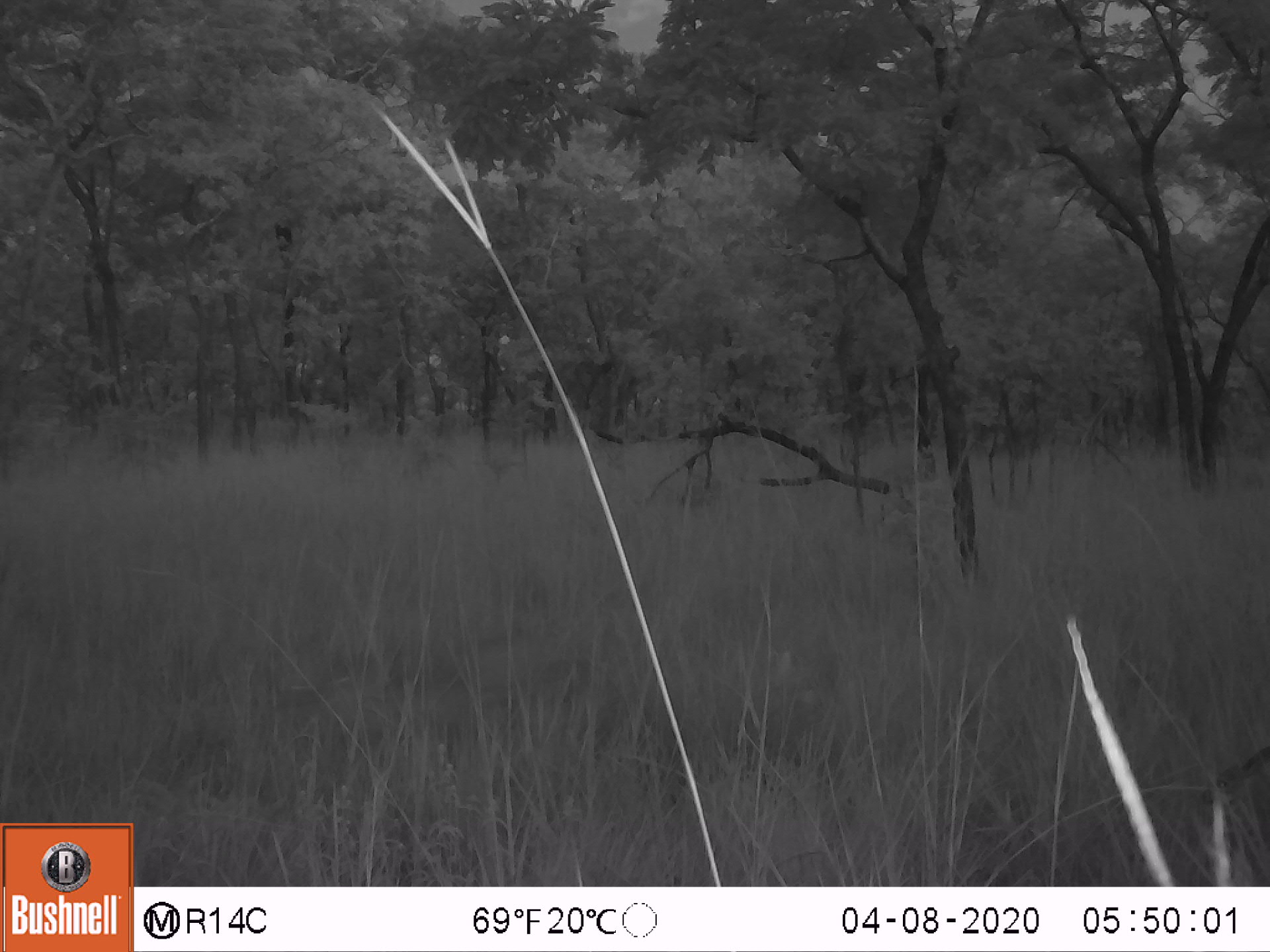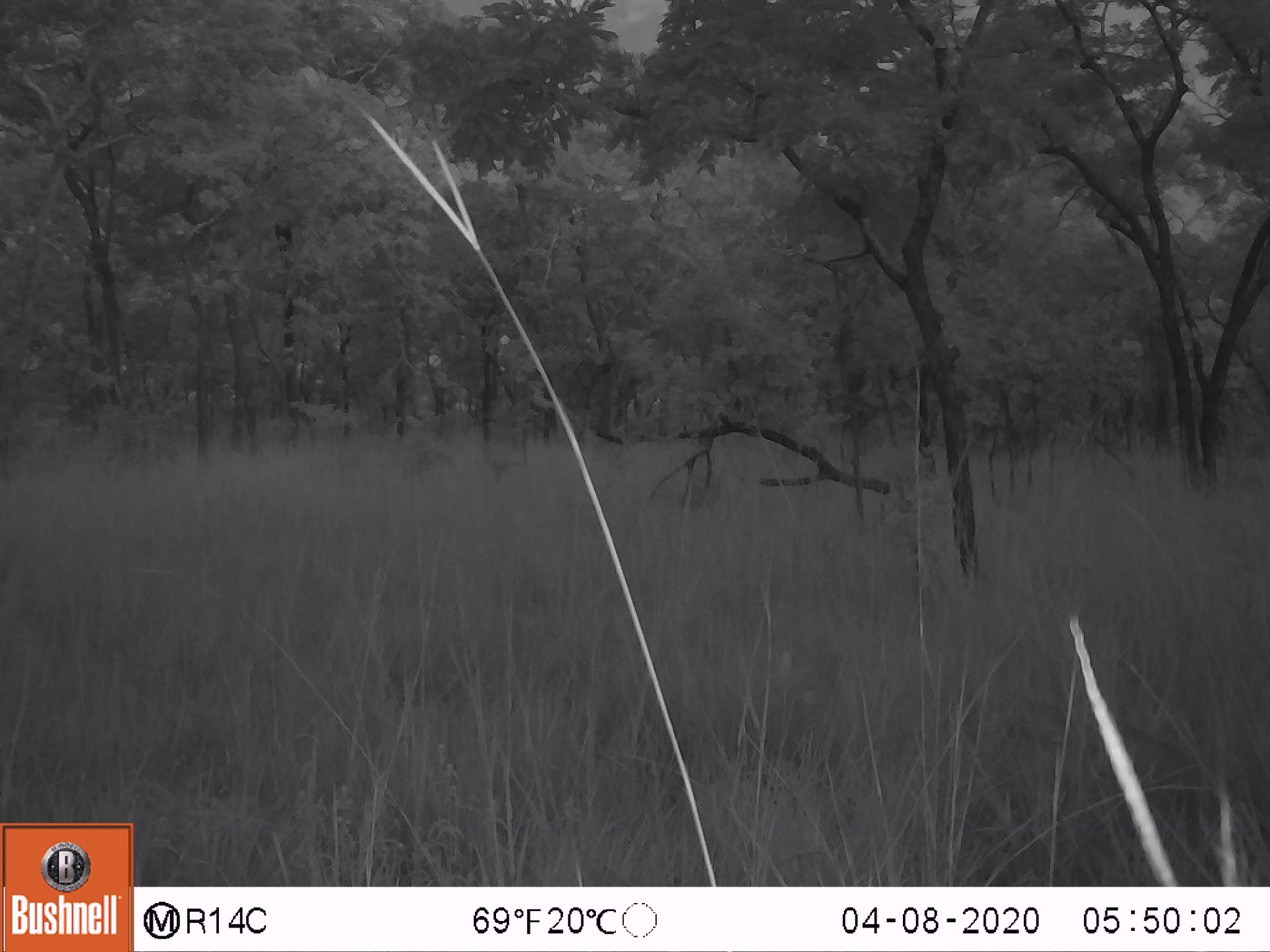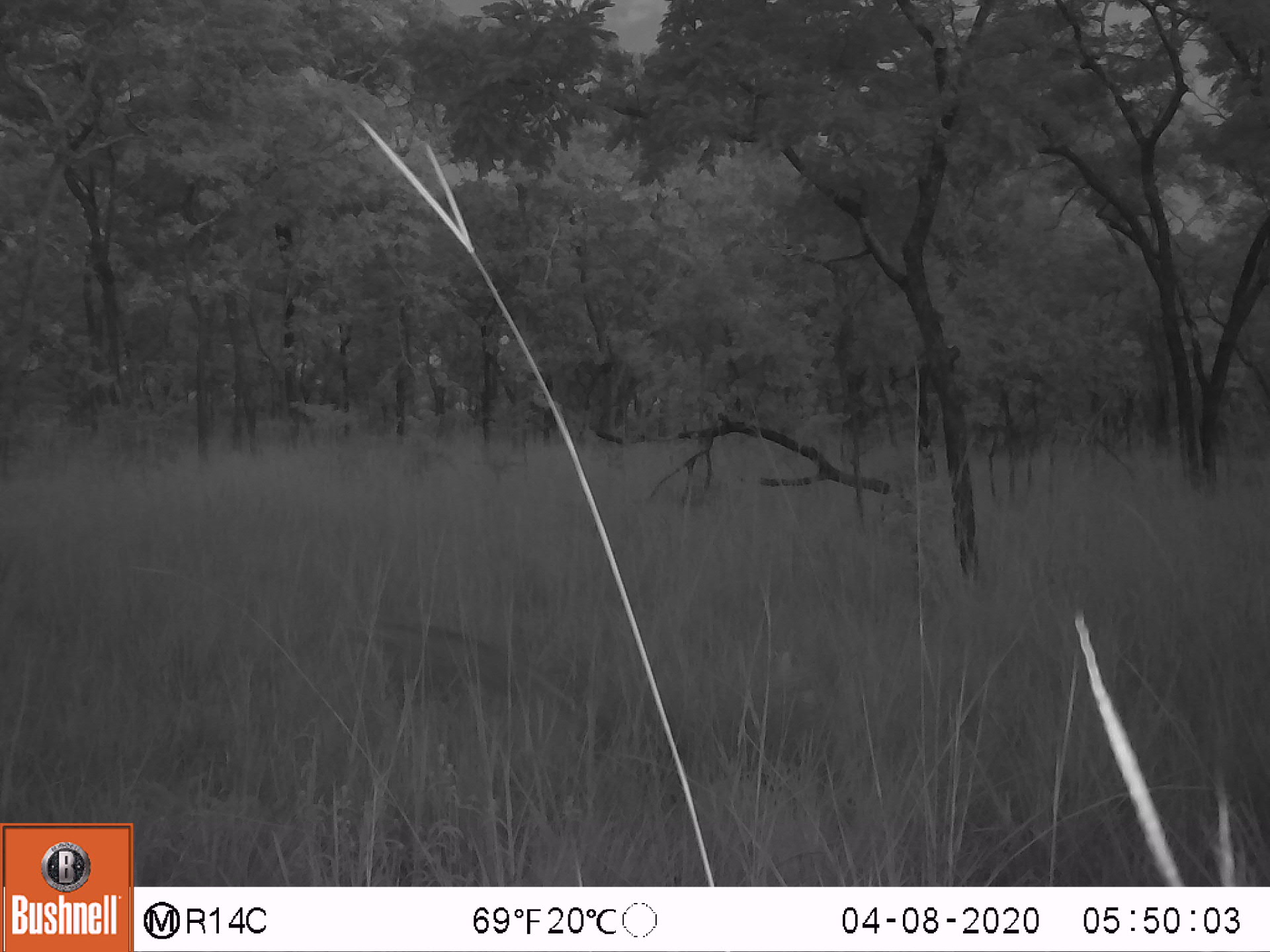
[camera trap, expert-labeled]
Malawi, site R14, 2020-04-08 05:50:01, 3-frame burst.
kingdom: Animalia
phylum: Chordata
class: Mammalia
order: Artiodactyla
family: Bovidae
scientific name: Antilopinae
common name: small antelope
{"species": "small antelope (Antilopinae)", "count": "1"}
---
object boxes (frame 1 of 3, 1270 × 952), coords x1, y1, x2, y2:
small antelope: 1196, 745, 1267, 841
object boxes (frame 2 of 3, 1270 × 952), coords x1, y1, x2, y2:
small antelope: 1082, 705, 1190, 806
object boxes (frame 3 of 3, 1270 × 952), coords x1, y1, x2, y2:
small antelope: 357, 618, 533, 711